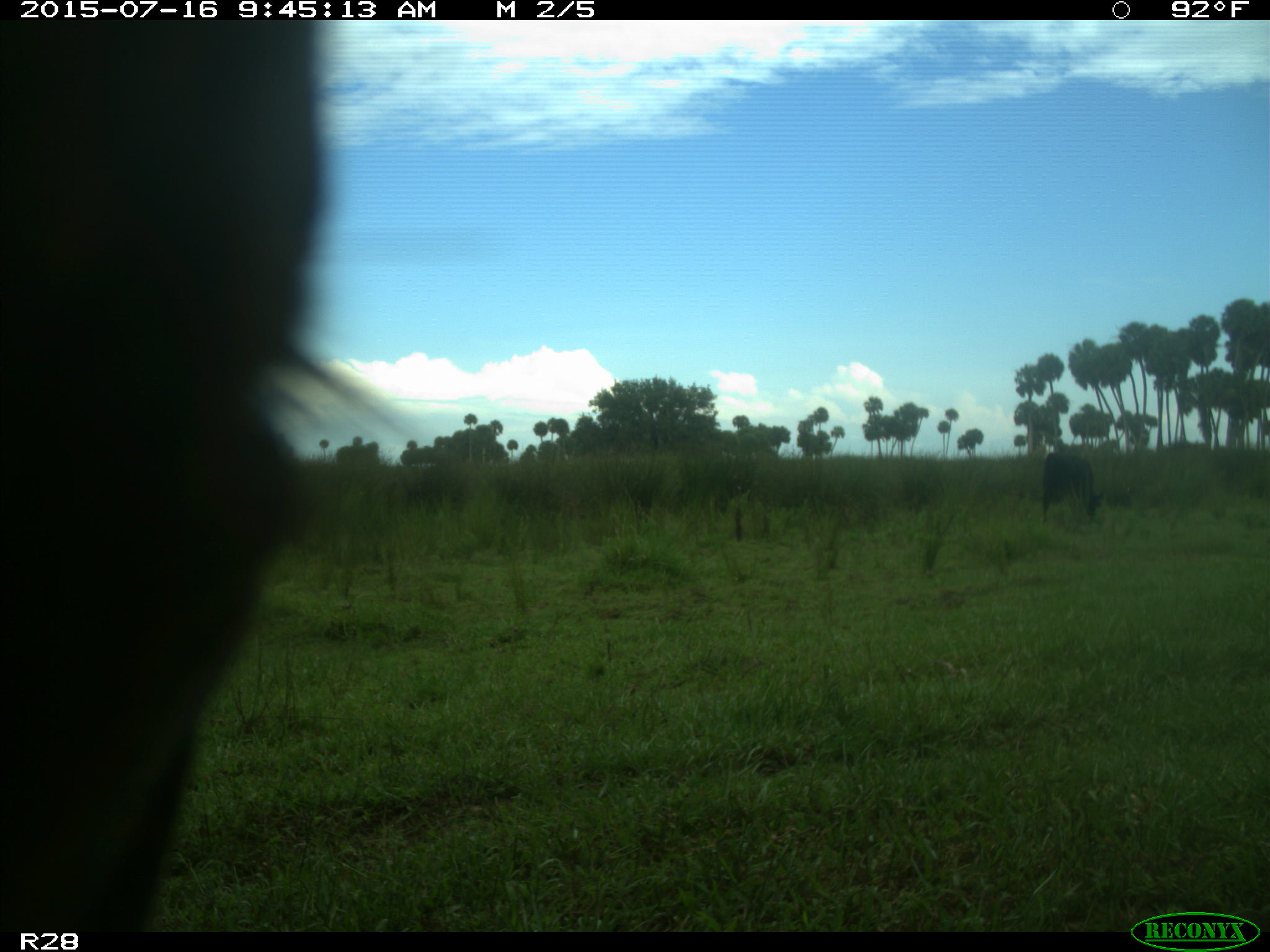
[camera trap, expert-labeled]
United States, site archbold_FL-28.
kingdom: Animalia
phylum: Chordata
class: Mammalia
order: Artiodactyla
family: Bovidae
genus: Bos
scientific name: Bos taurus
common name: domestic cow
Bos taurus (domestic cow).